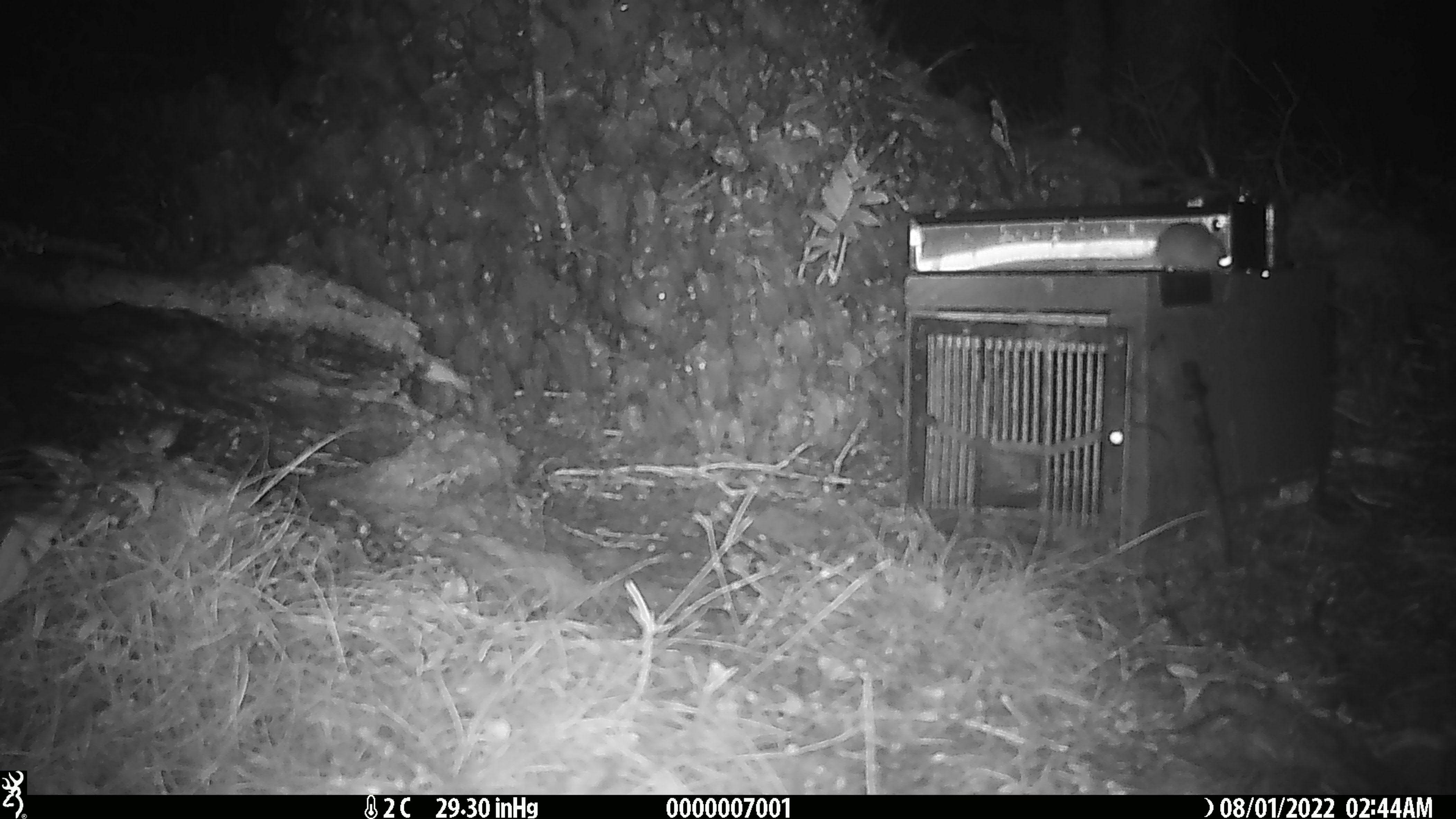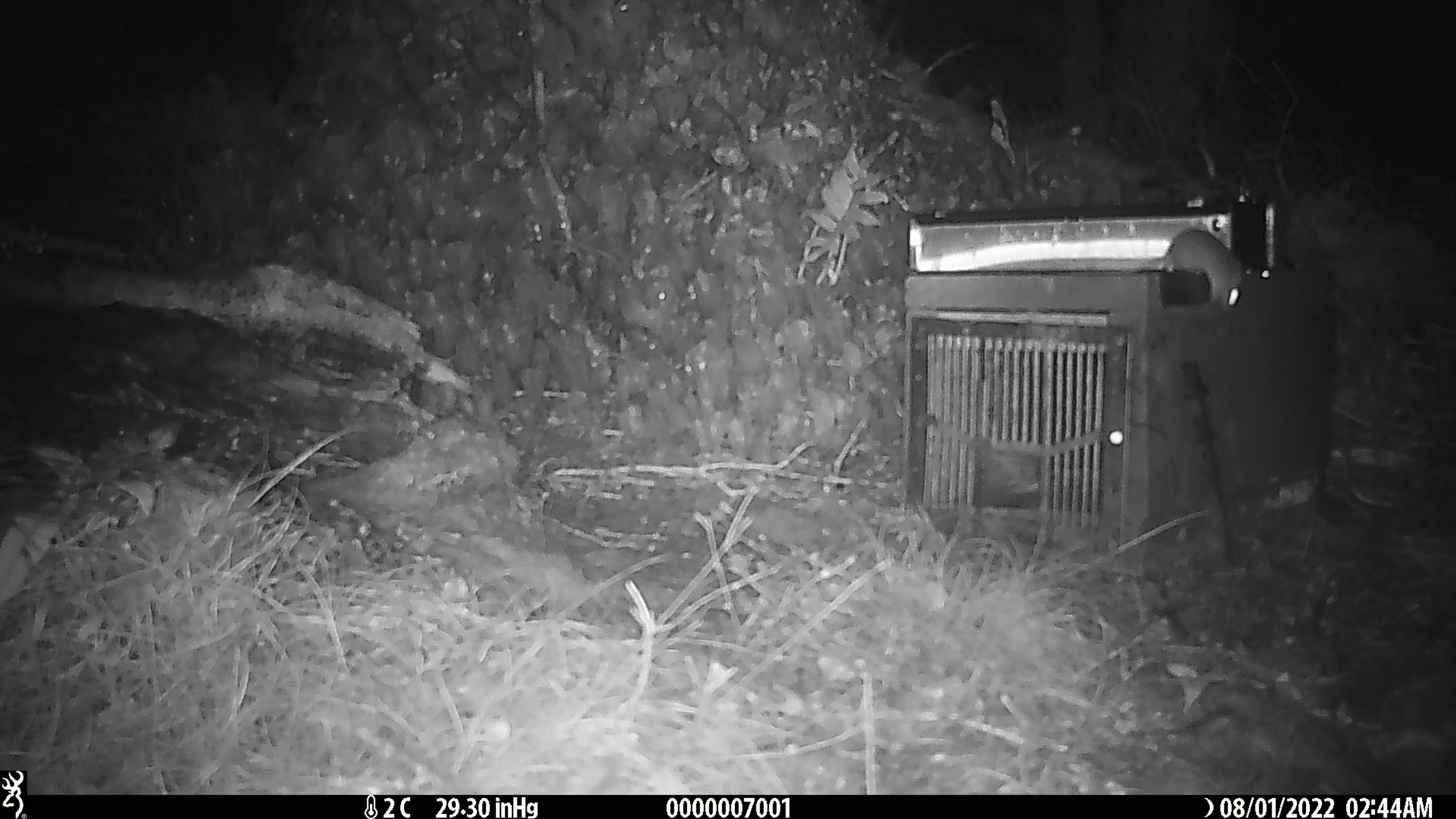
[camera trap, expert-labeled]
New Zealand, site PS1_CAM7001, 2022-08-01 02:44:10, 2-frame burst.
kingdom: Animalia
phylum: Chordata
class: Mammalia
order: Rodentia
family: Muridae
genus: Mus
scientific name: Mus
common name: mouse